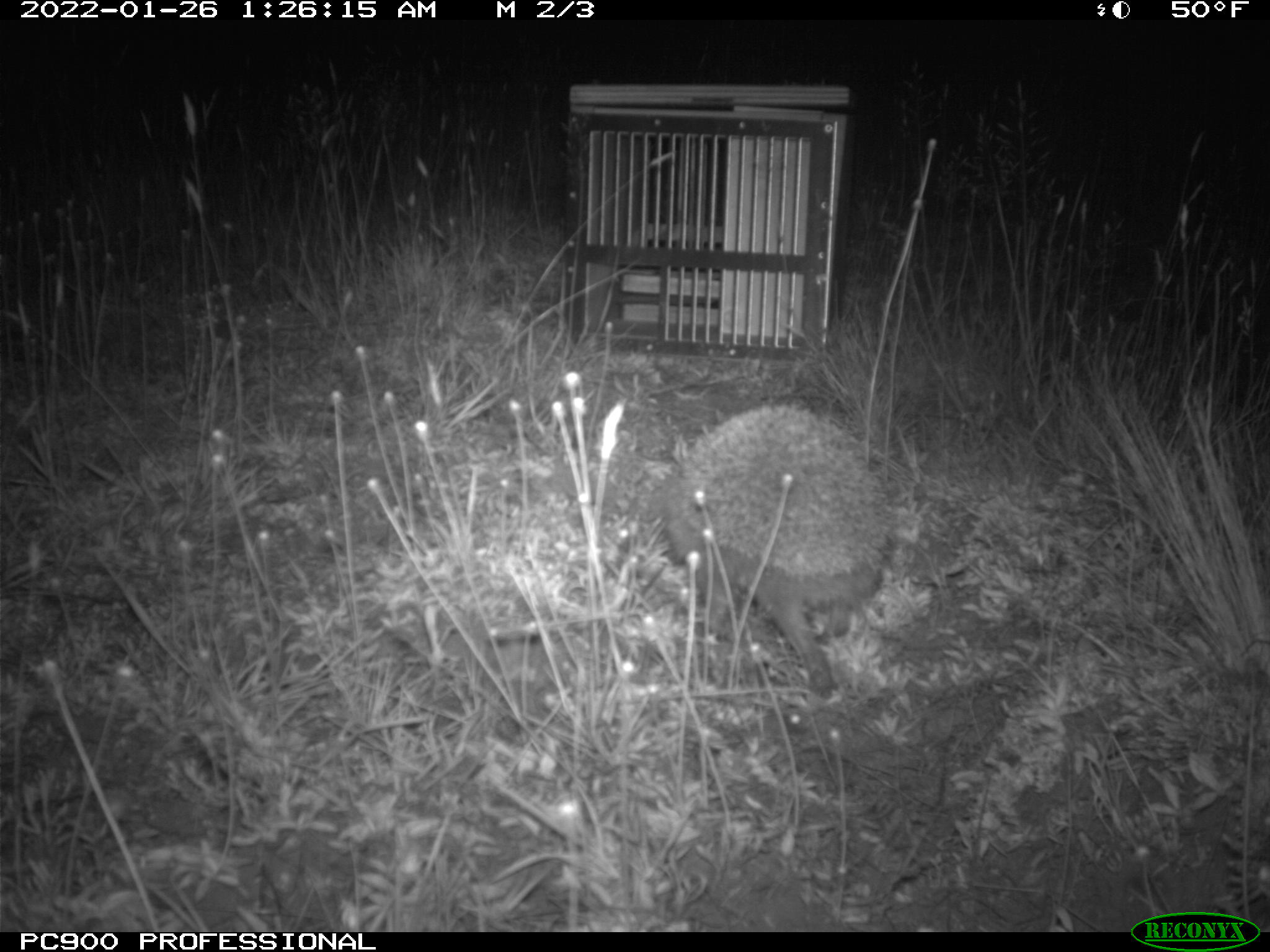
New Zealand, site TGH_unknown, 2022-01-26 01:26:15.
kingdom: Animalia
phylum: Chordata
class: Mammalia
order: Eulipotyphla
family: Erinaceidae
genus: Erinaceus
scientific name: Erinaceus europaeus europaeus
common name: european hedgehog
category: hedgehog